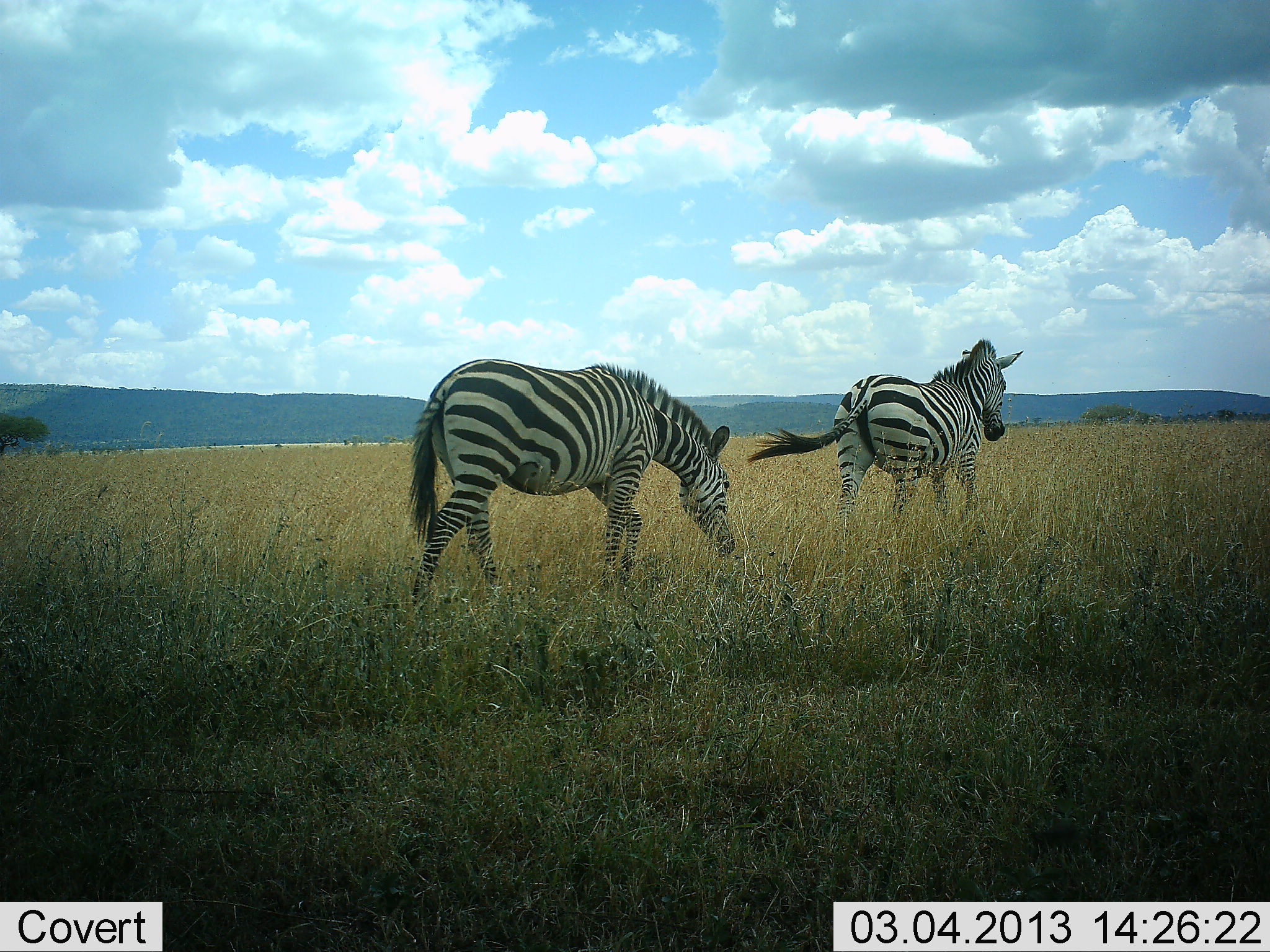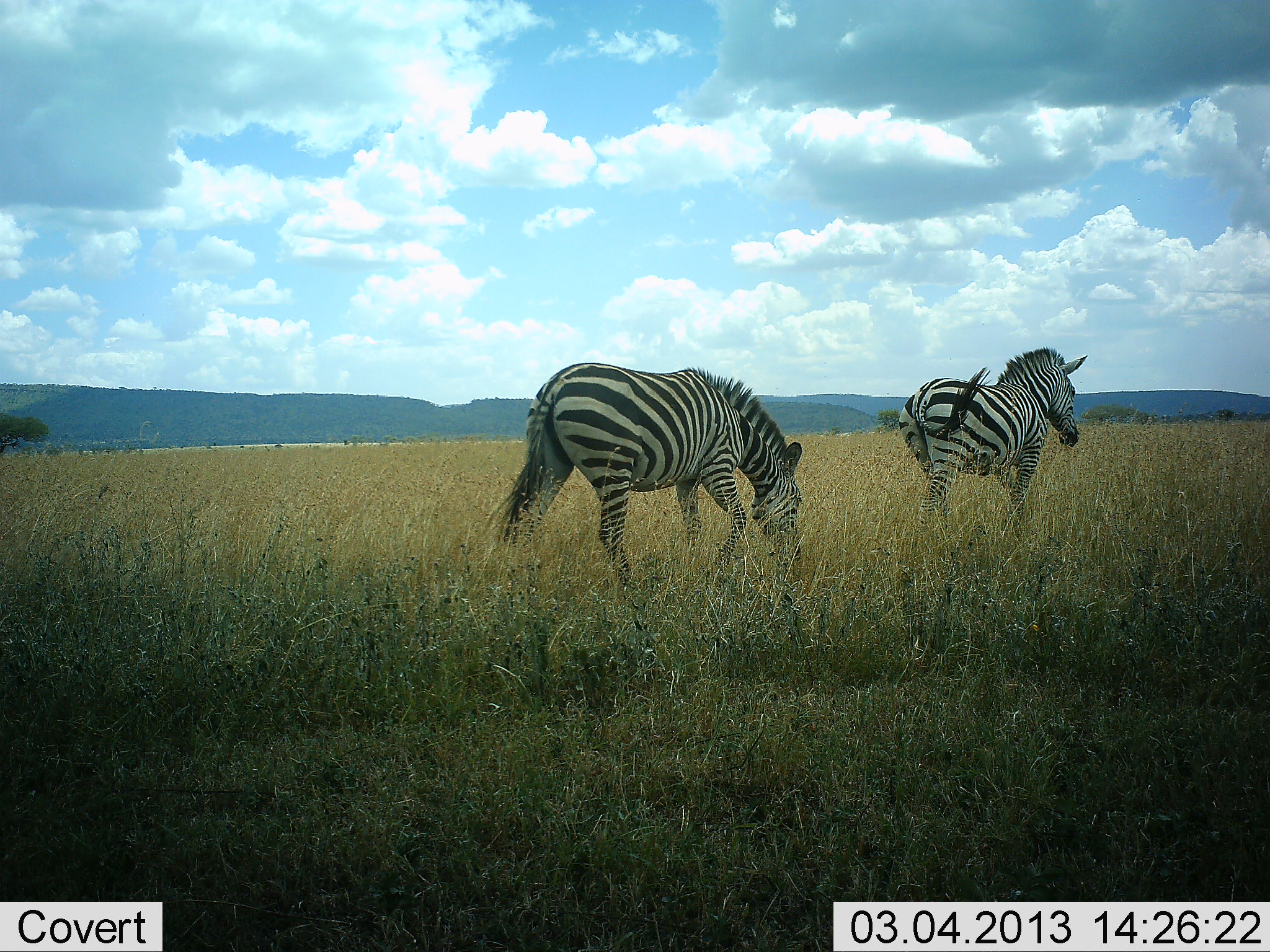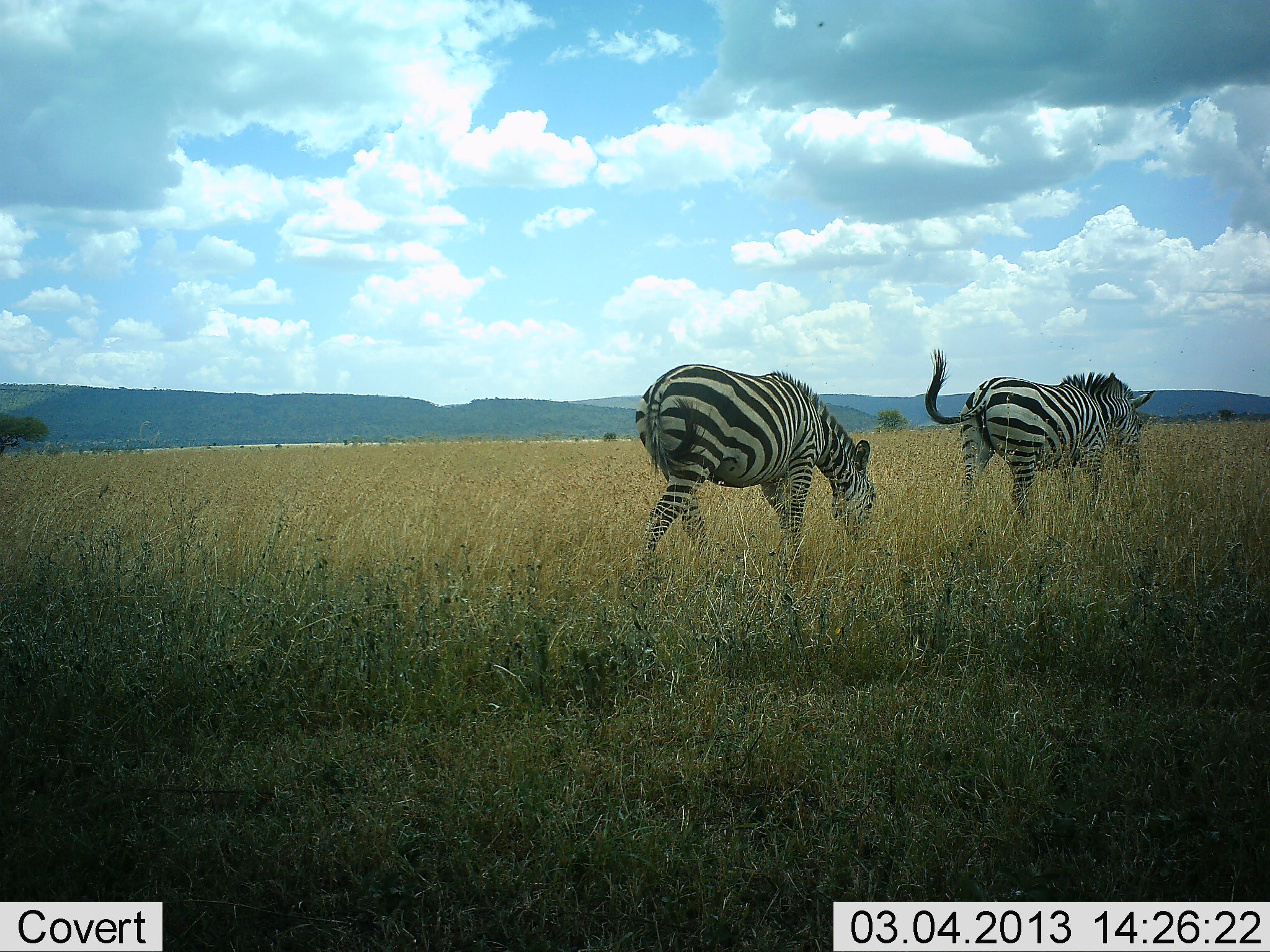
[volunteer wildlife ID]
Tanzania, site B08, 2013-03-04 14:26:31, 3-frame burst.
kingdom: Animalia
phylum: Chordata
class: Mammalia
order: Perissodactyla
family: Equidae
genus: Equus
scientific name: Equus quagga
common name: plains zebra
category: zebra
Zebra (plains zebra) (Equus quagga), count 2. Behavior (volunteer vote fractions): standing 2%, resting 0%, moving 100%, interacting 2%. Young present (vote fraction): 0%. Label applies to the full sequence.